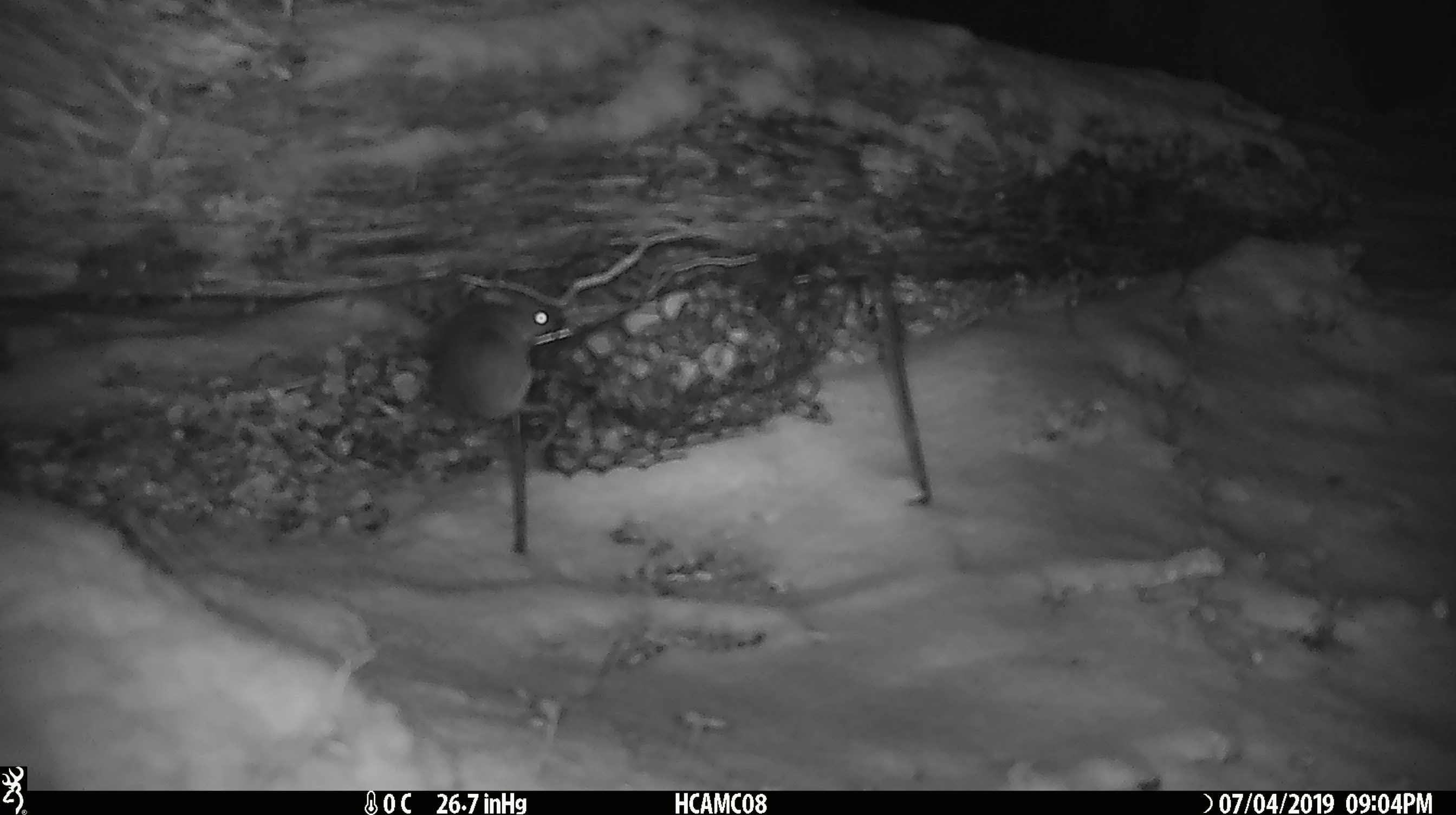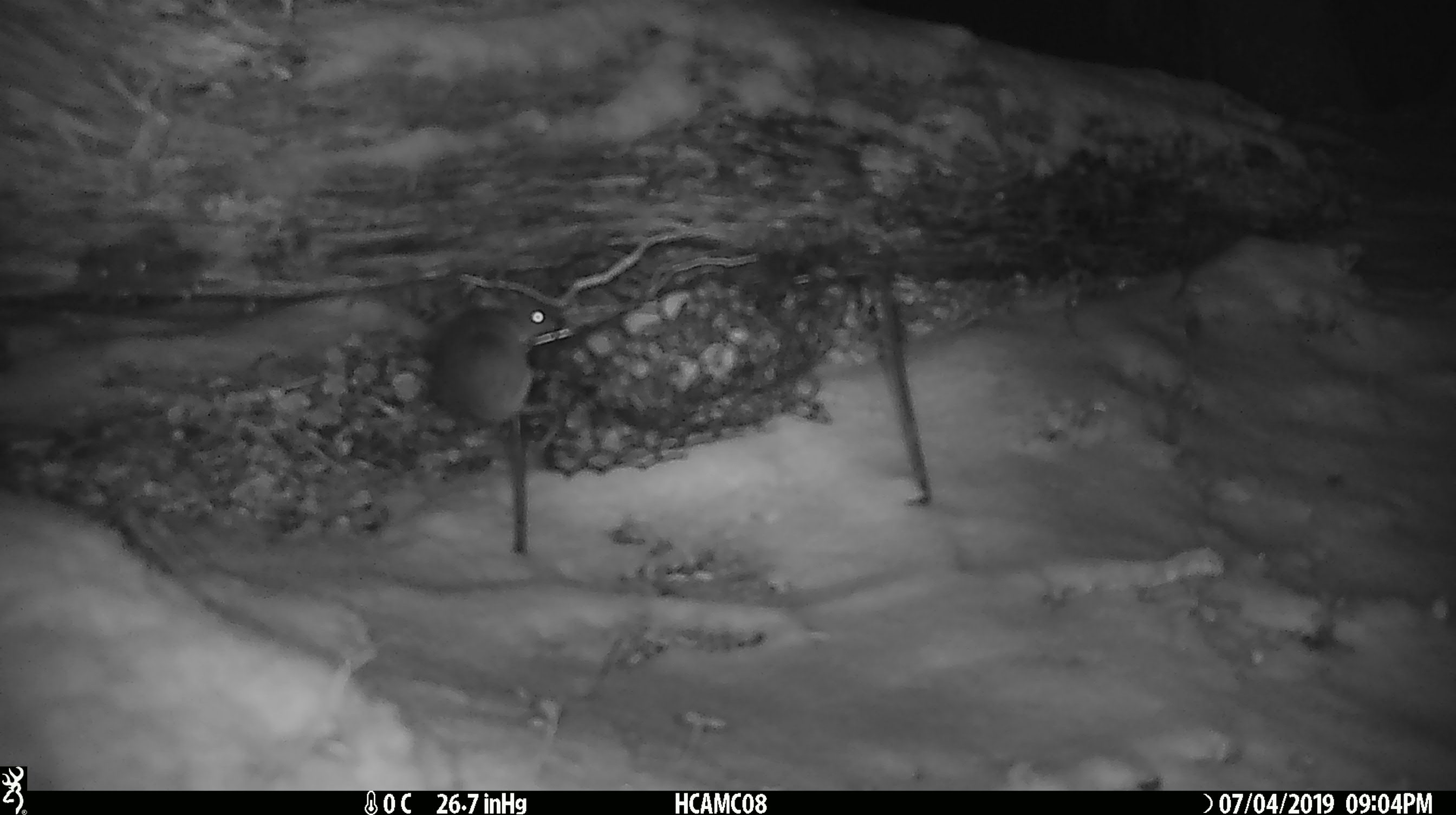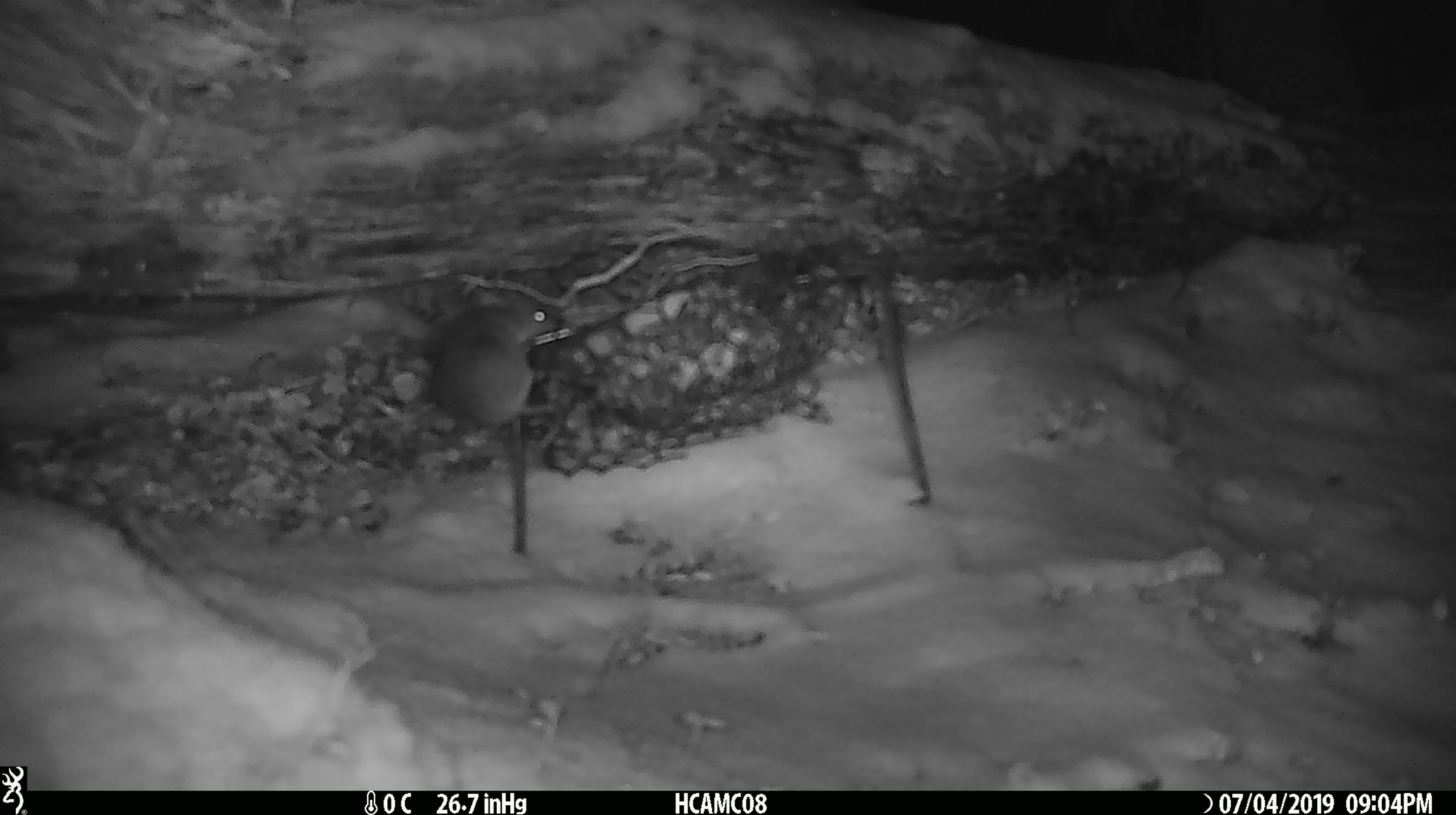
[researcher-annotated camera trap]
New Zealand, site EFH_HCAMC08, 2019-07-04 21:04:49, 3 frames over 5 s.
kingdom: Animalia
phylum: Chordata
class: Mammalia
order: Rodentia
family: Muridae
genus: Mus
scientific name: Mus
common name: mouse